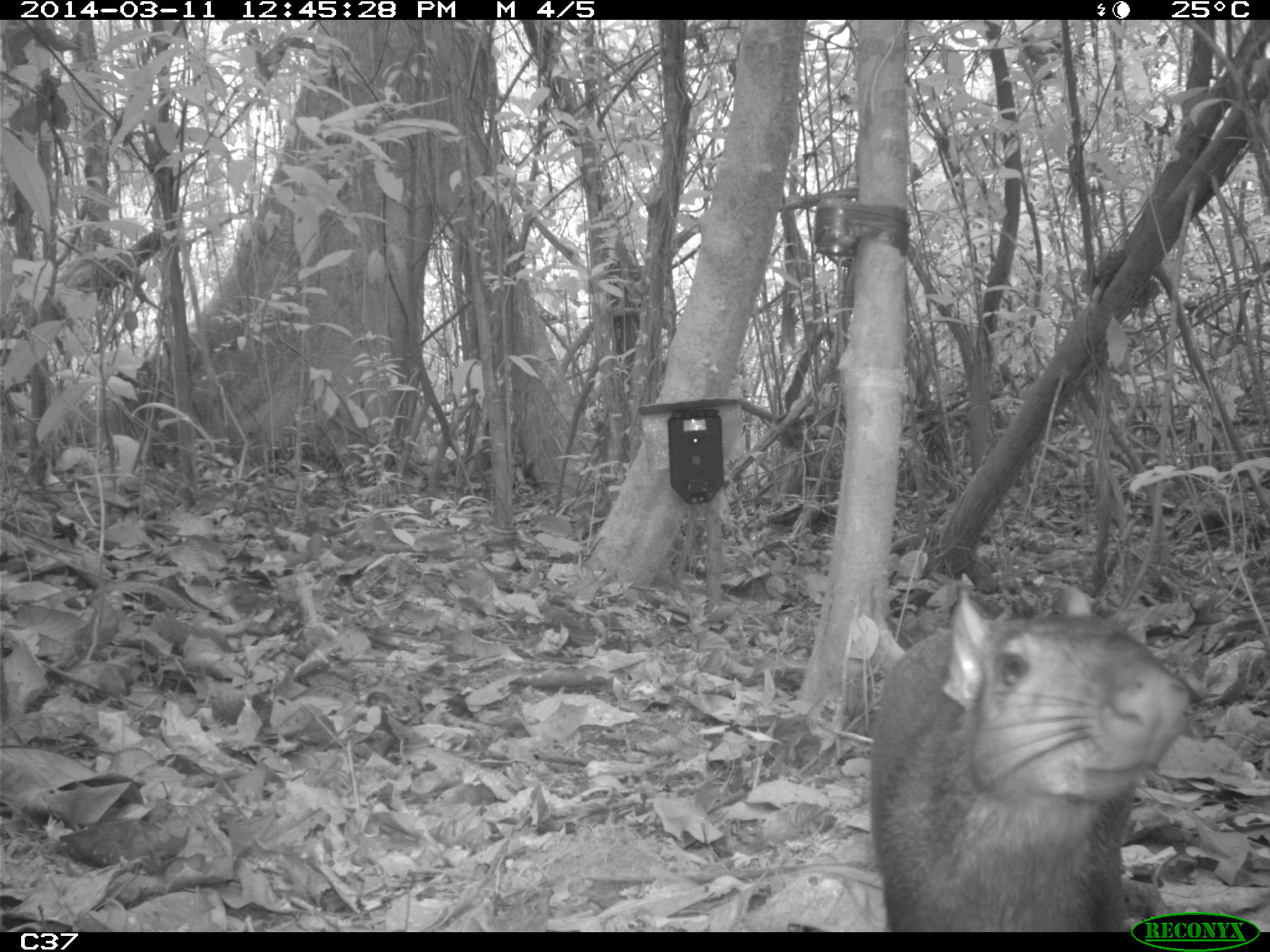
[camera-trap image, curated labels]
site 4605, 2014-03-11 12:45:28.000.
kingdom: Animalia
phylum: Chordata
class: Mammalia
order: Rodentia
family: Dasyproctidae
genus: Dasyprocta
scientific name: Dasyprocta leporina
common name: red-rumped agouti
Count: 1.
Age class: adult.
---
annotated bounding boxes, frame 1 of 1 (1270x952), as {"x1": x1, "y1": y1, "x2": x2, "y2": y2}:
dasyprocta leporina: {"x1": 867, "y1": 581, "x2": 1194, "y2": 932}